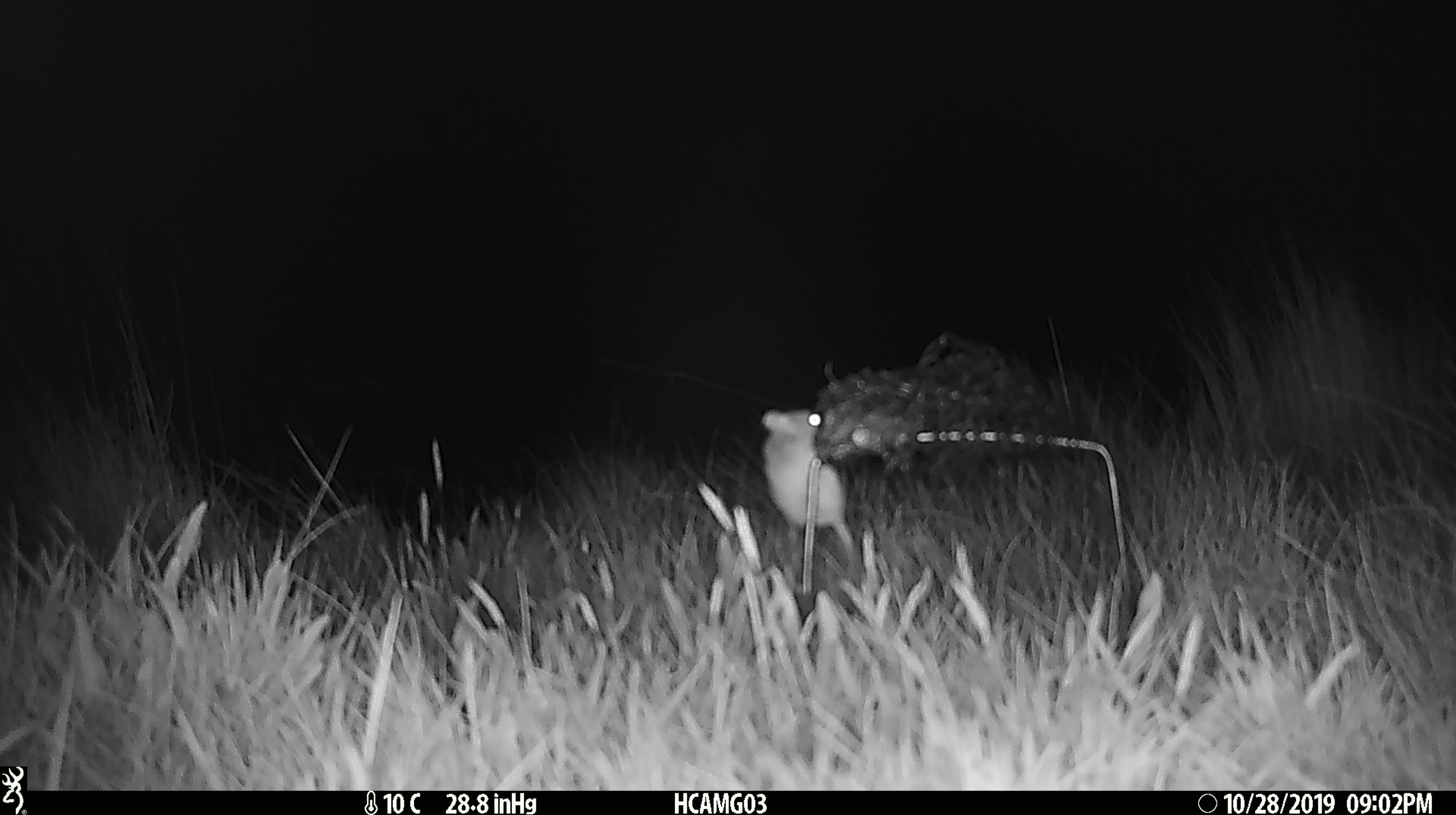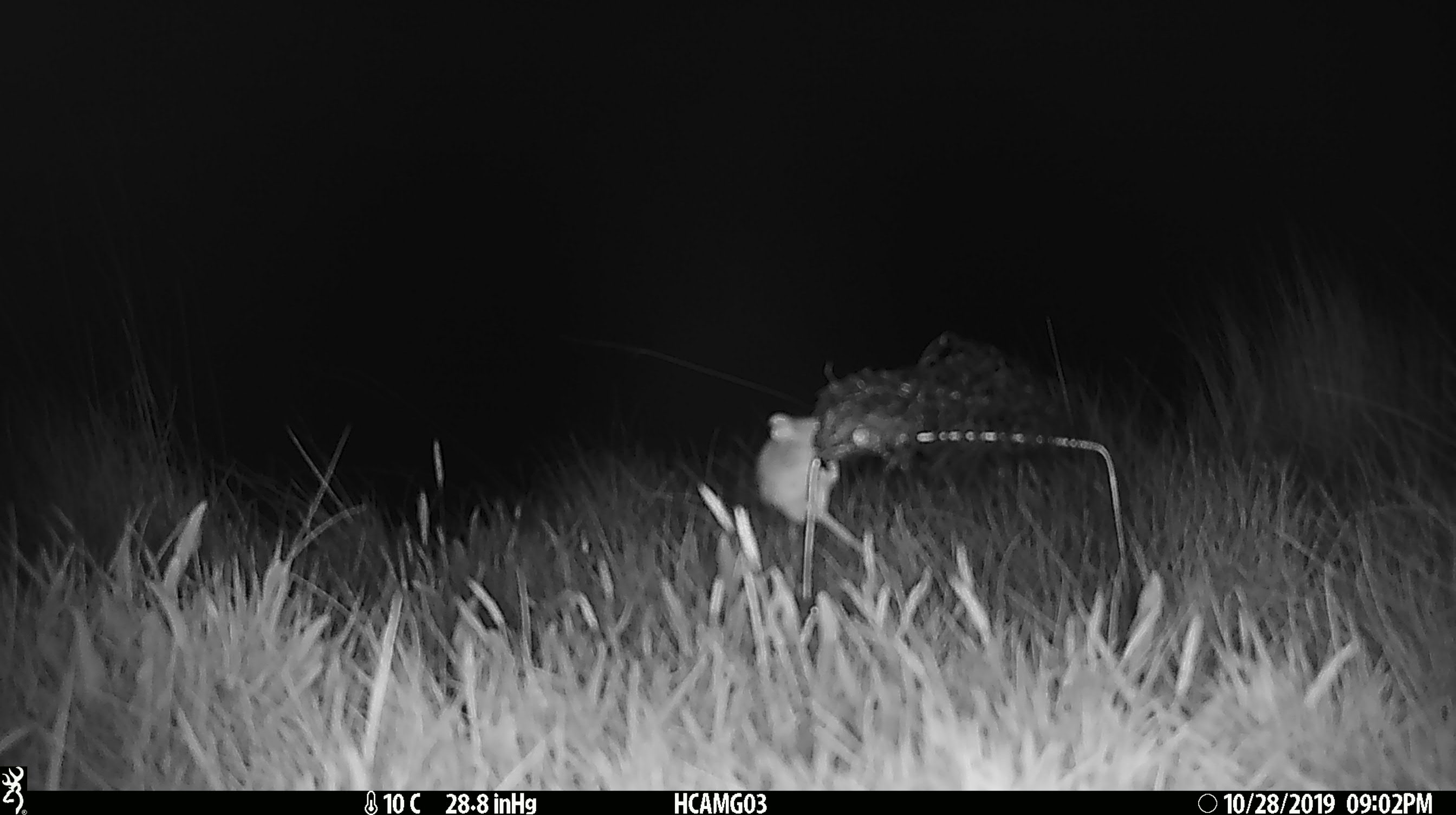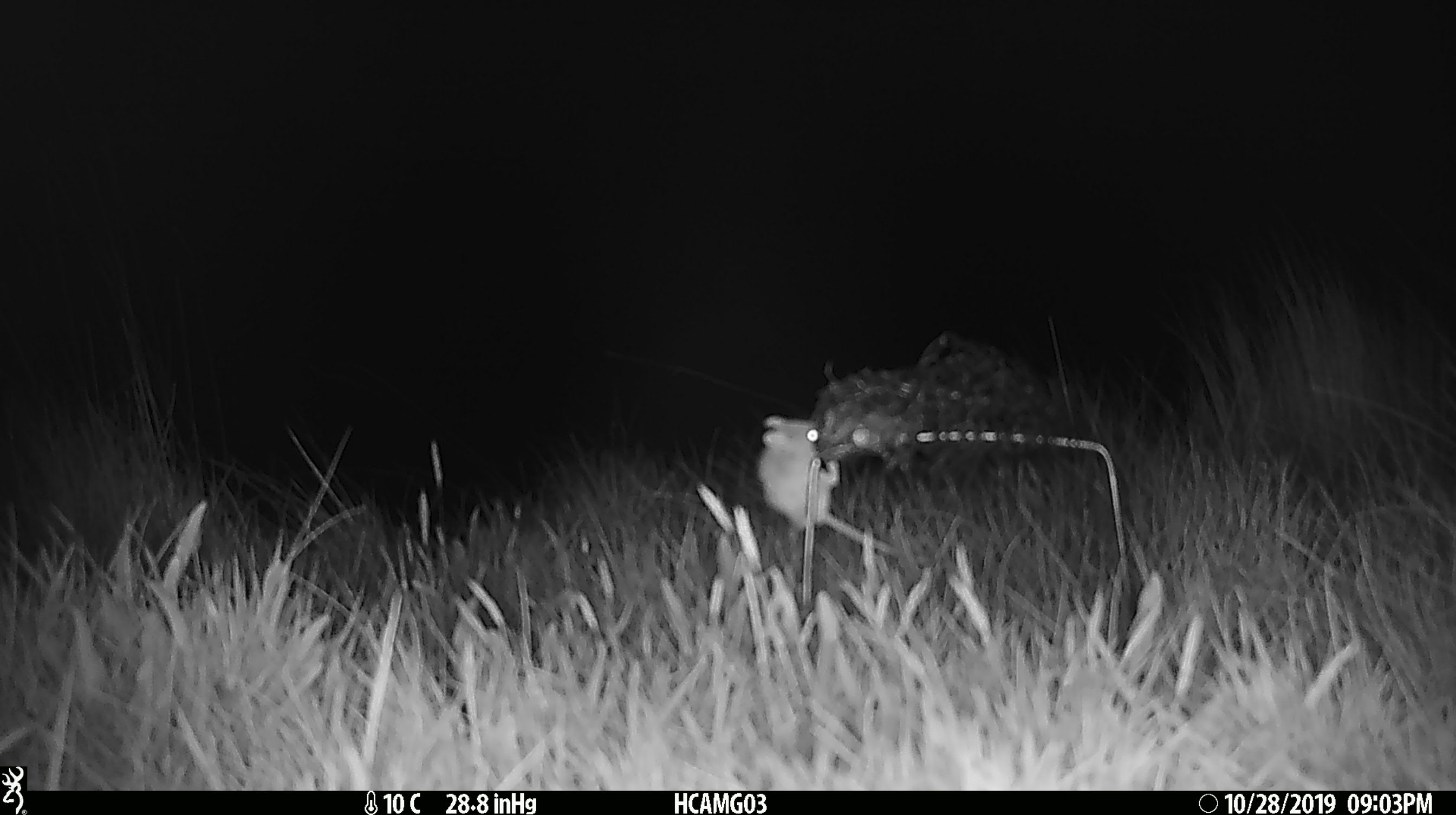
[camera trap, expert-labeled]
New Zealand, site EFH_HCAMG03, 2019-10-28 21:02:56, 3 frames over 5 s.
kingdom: Animalia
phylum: Chordata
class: Mammalia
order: Rodentia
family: Muridae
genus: Mus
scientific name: Mus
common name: mouse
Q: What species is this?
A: Mouse (Mus).